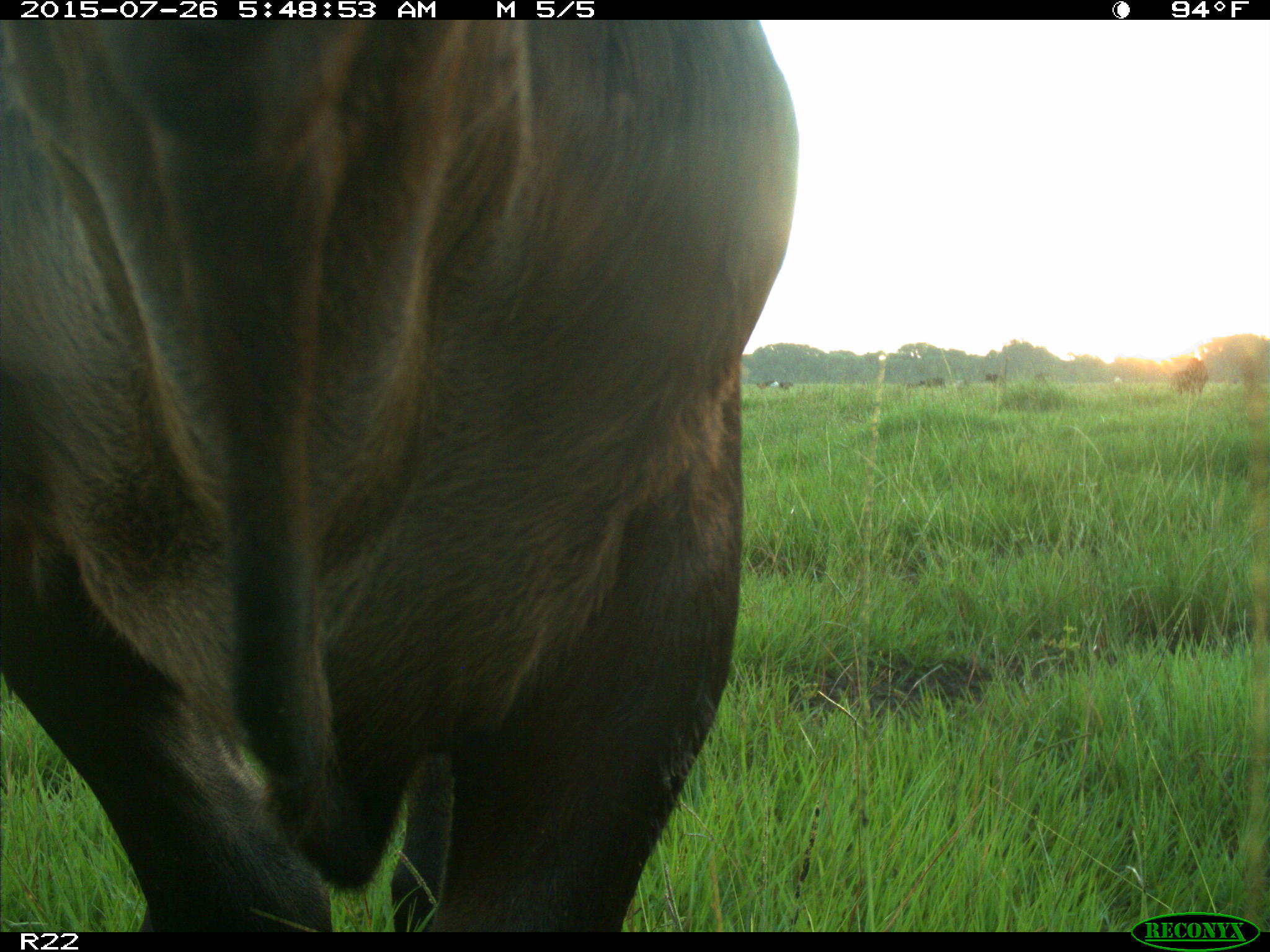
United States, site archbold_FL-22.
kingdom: Animalia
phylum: Chordata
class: Mammalia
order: Artiodactyla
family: Bovidae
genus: Bos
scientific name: Bos taurus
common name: domestic cow